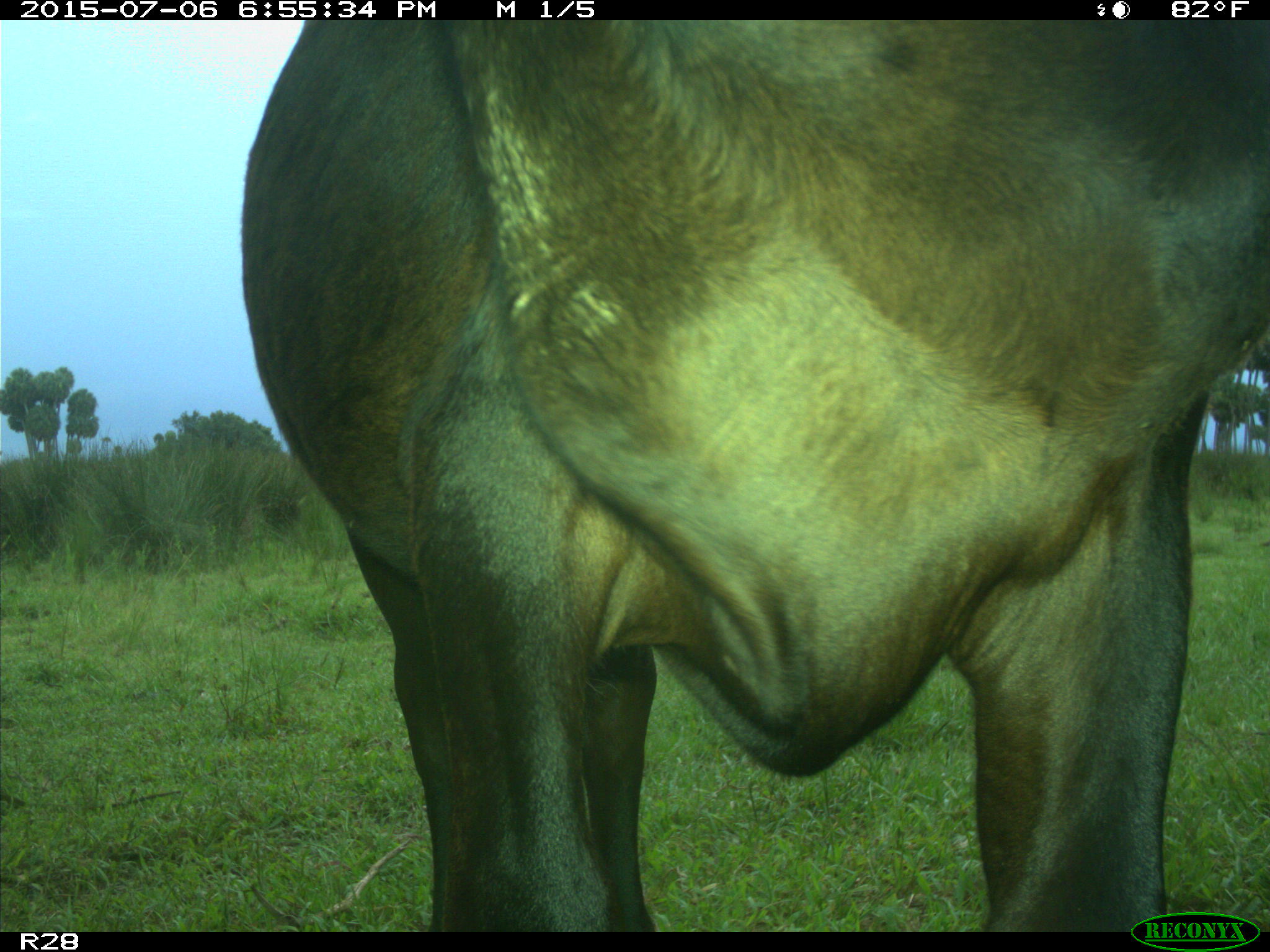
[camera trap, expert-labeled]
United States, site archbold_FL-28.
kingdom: Animalia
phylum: Chordata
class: Mammalia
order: Artiodactyla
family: Bovidae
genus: Bos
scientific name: Bos taurus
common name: domestic cow